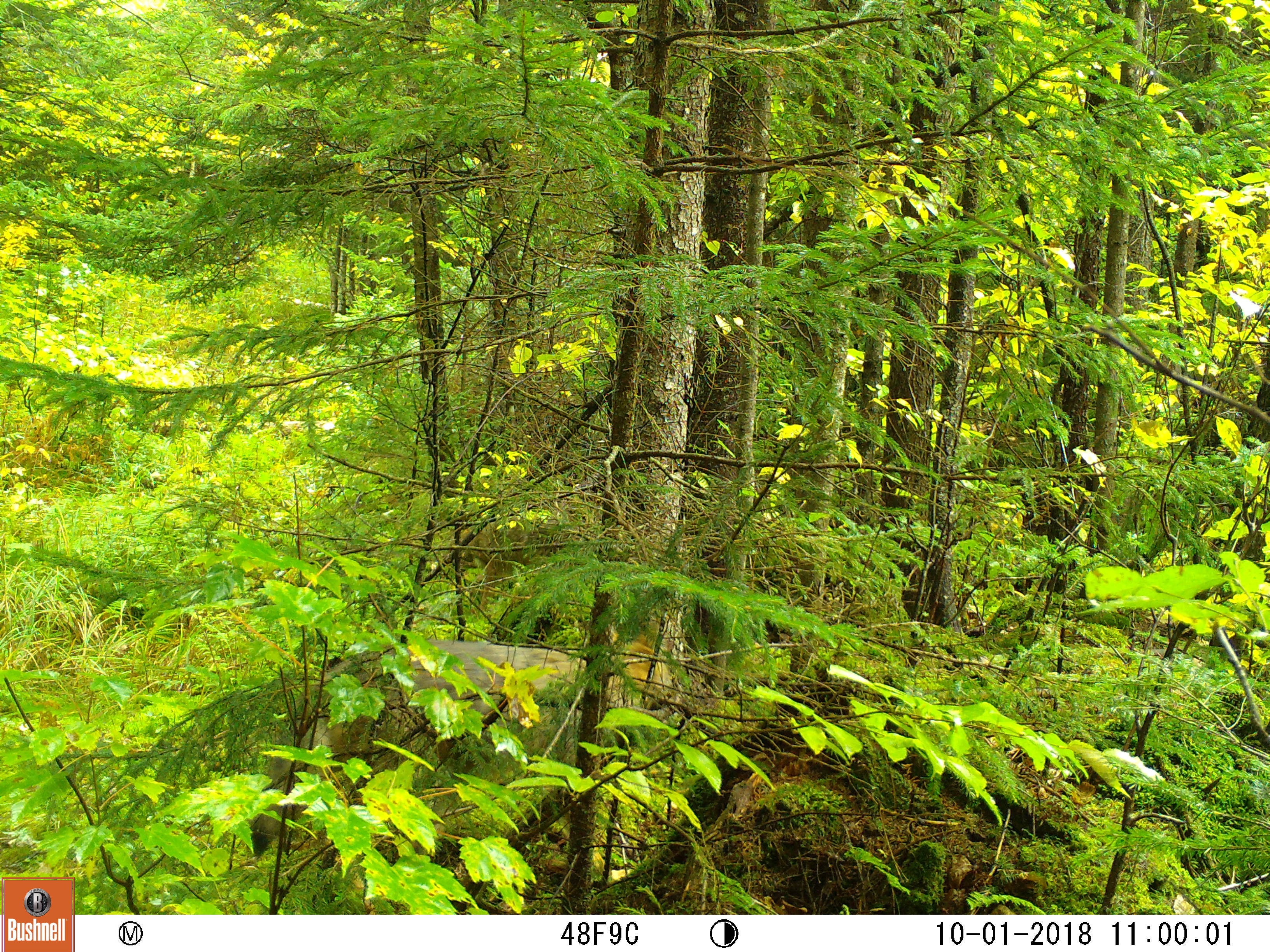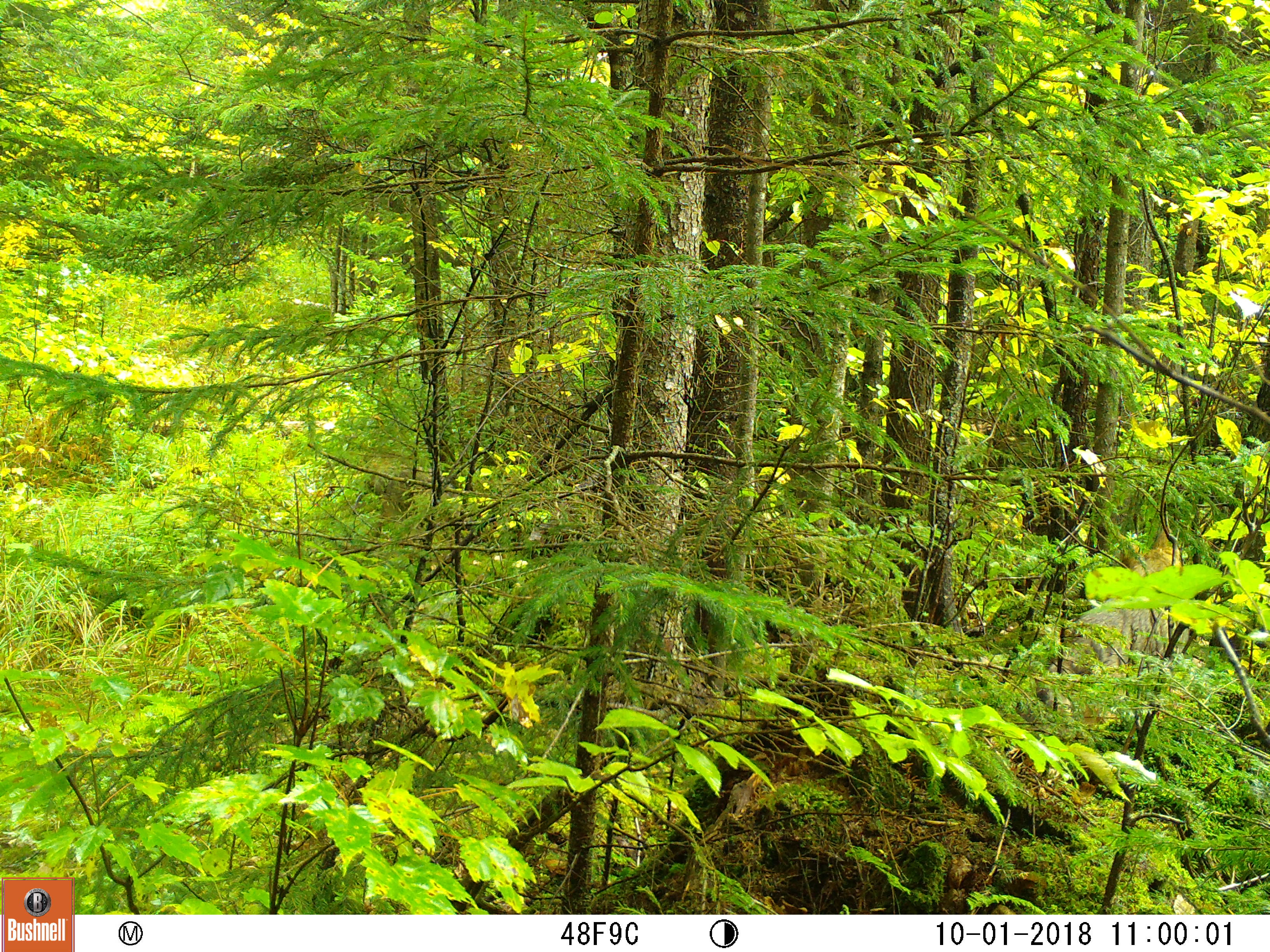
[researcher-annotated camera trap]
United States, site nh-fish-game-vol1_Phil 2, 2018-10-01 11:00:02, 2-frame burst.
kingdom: Animalia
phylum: Chordata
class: Mammalia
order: Carnivora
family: Canidae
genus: Canis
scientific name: Canis latrans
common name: coyote